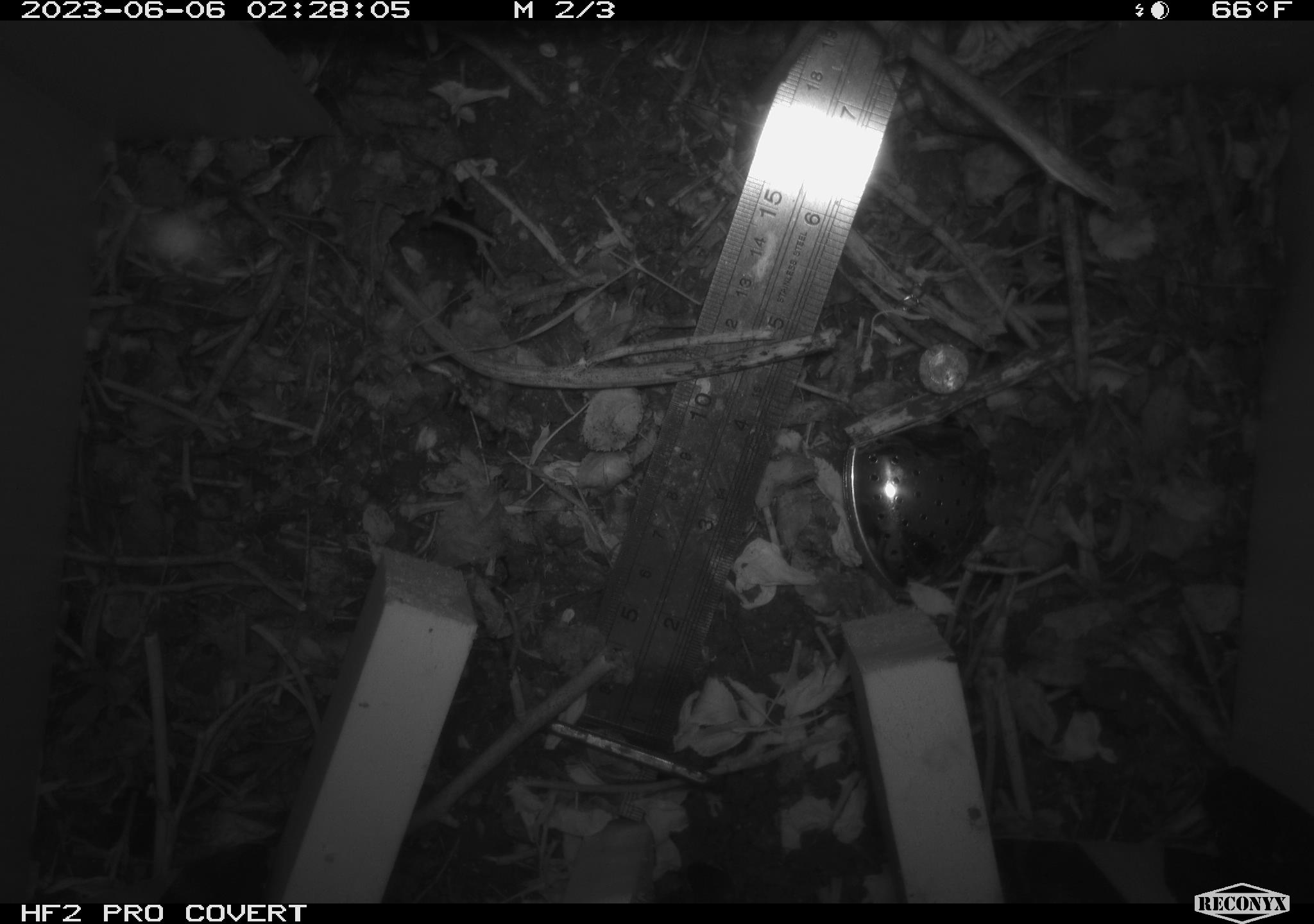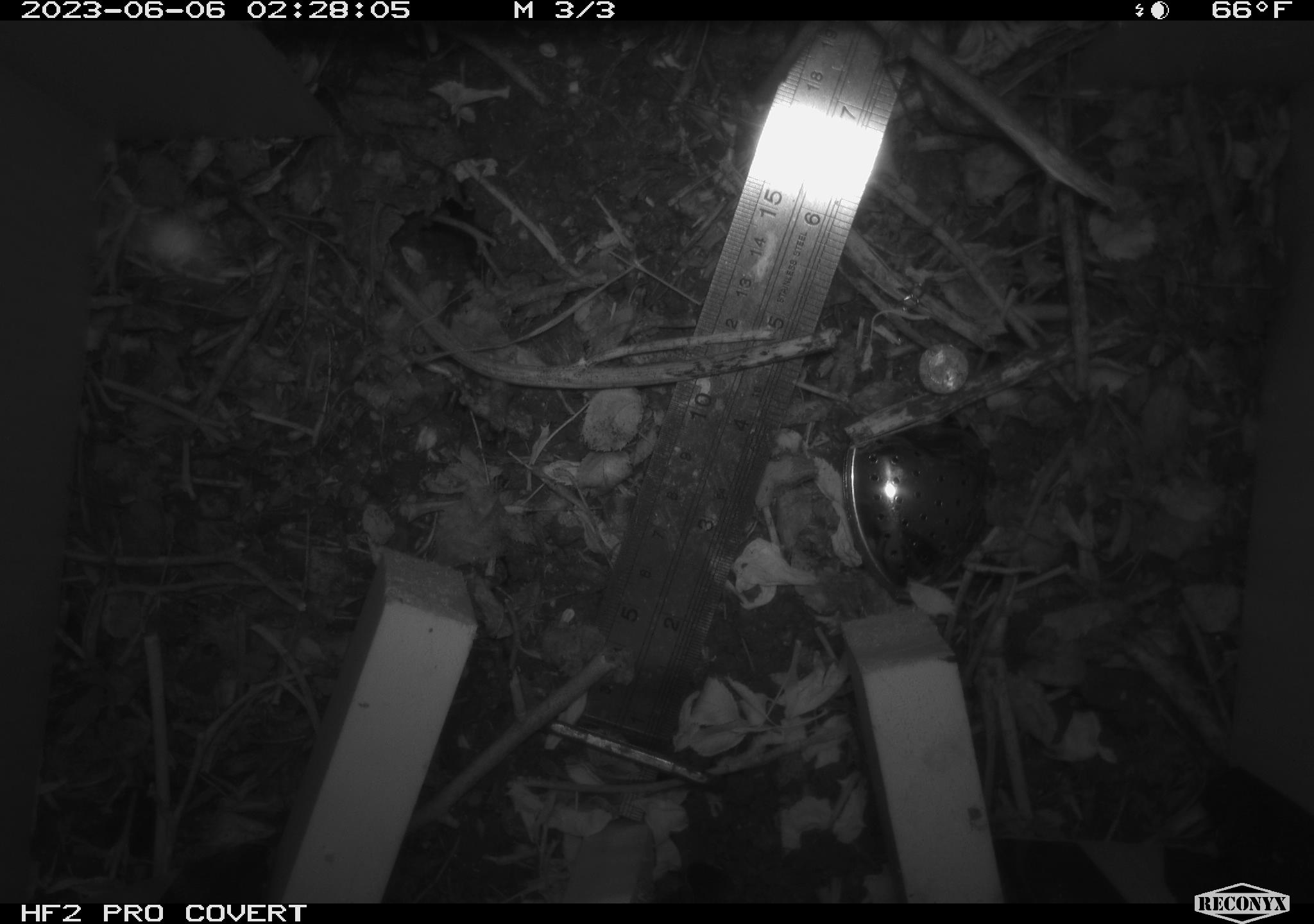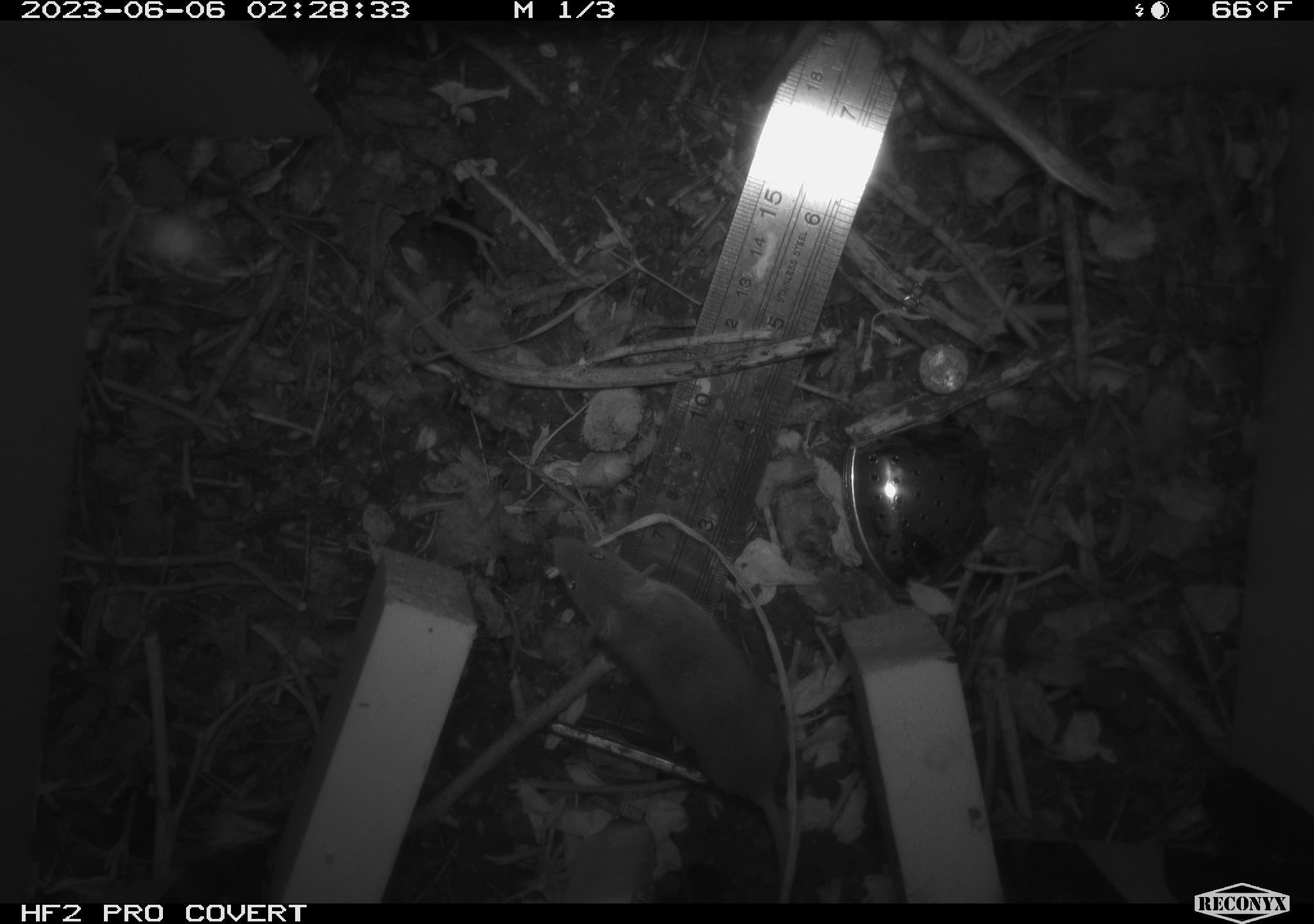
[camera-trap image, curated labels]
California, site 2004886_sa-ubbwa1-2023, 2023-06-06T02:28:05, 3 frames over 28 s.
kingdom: Animalia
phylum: Chordata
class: Mammalia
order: Rodentia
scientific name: Rodentia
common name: rodent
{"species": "rodent (Rodentia)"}